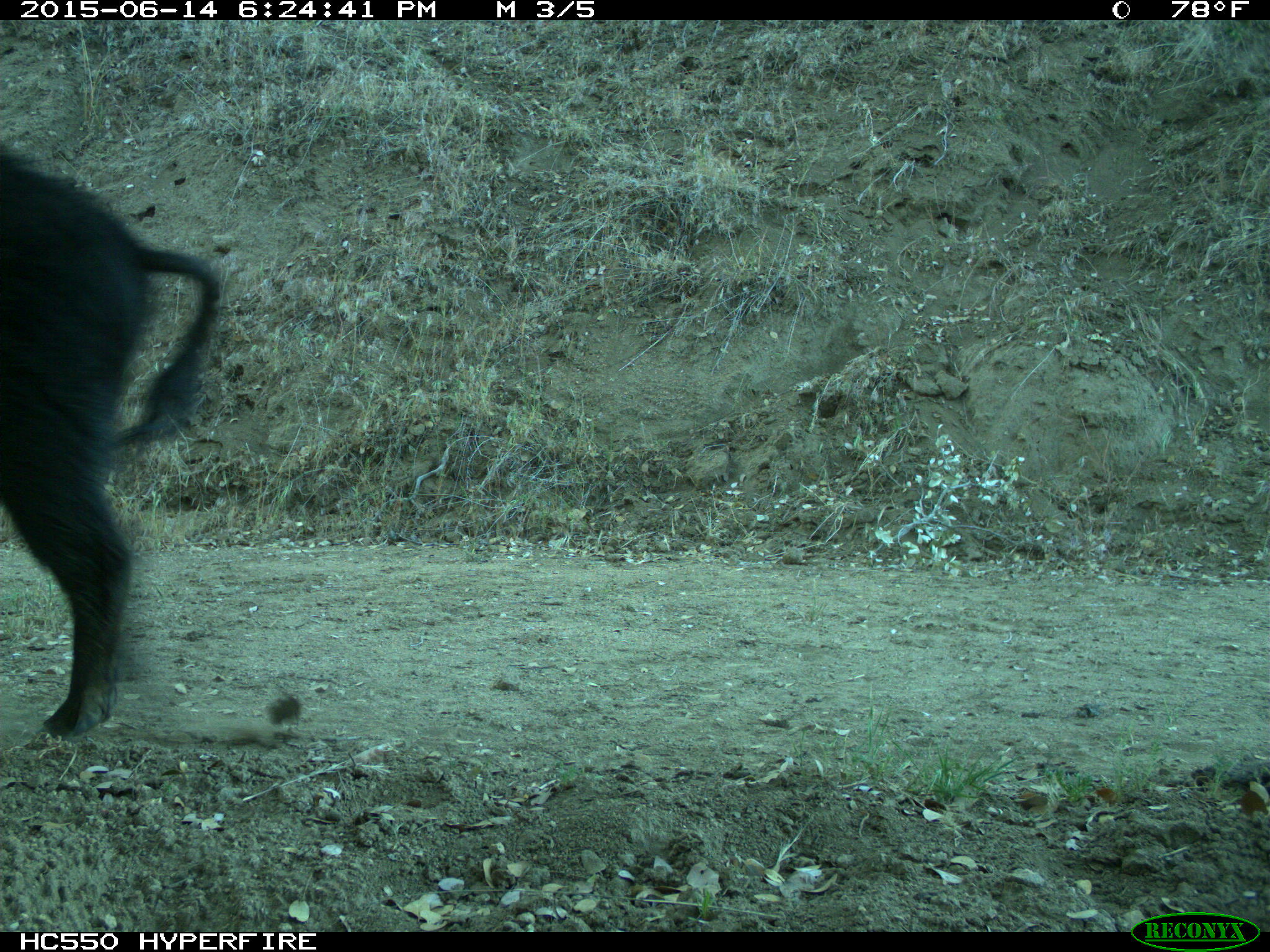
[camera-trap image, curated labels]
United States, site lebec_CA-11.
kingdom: Animalia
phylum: Chordata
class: Mammalia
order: Artiodactyla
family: Suidae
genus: Sus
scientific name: Sus scrofa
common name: wild boar